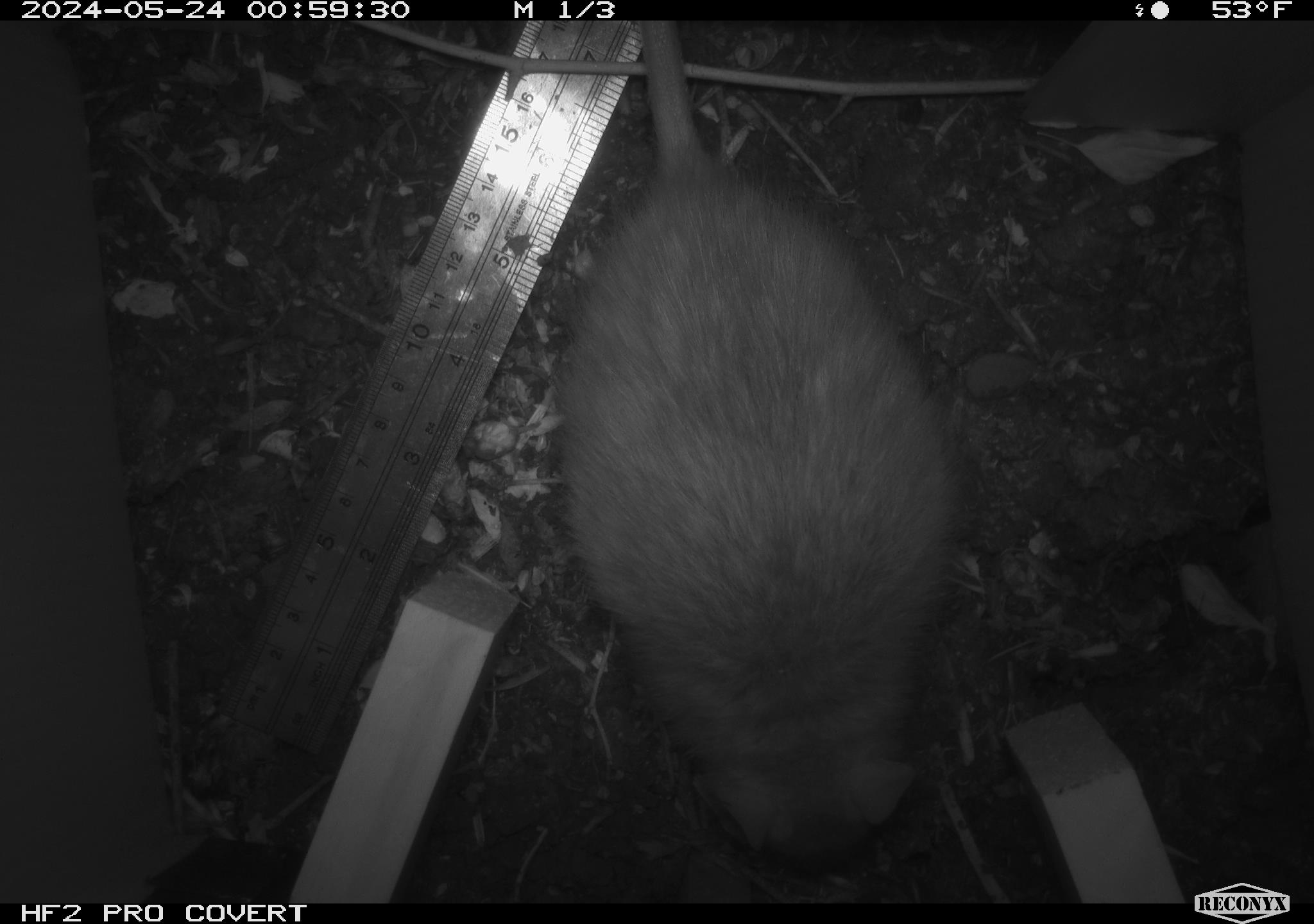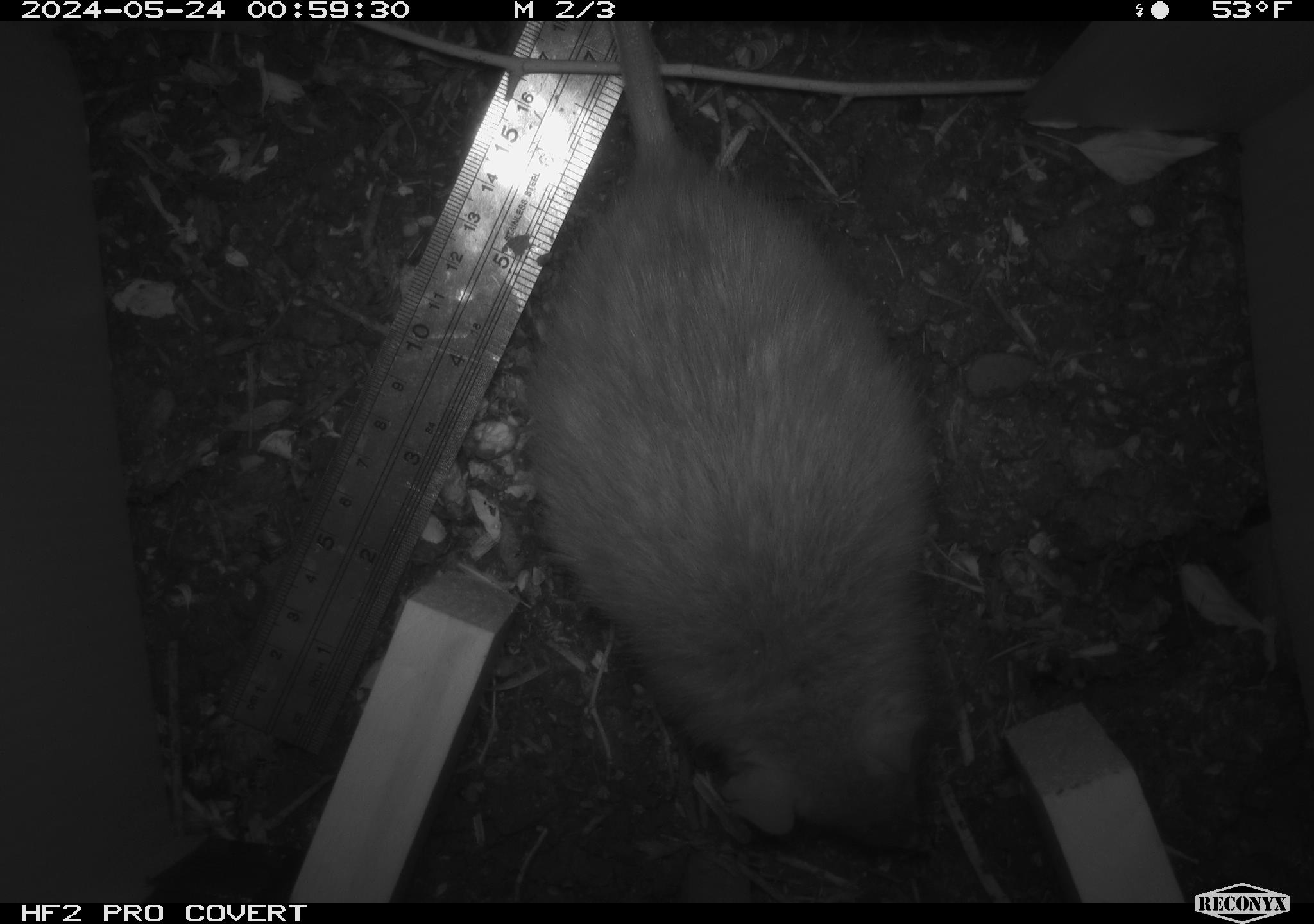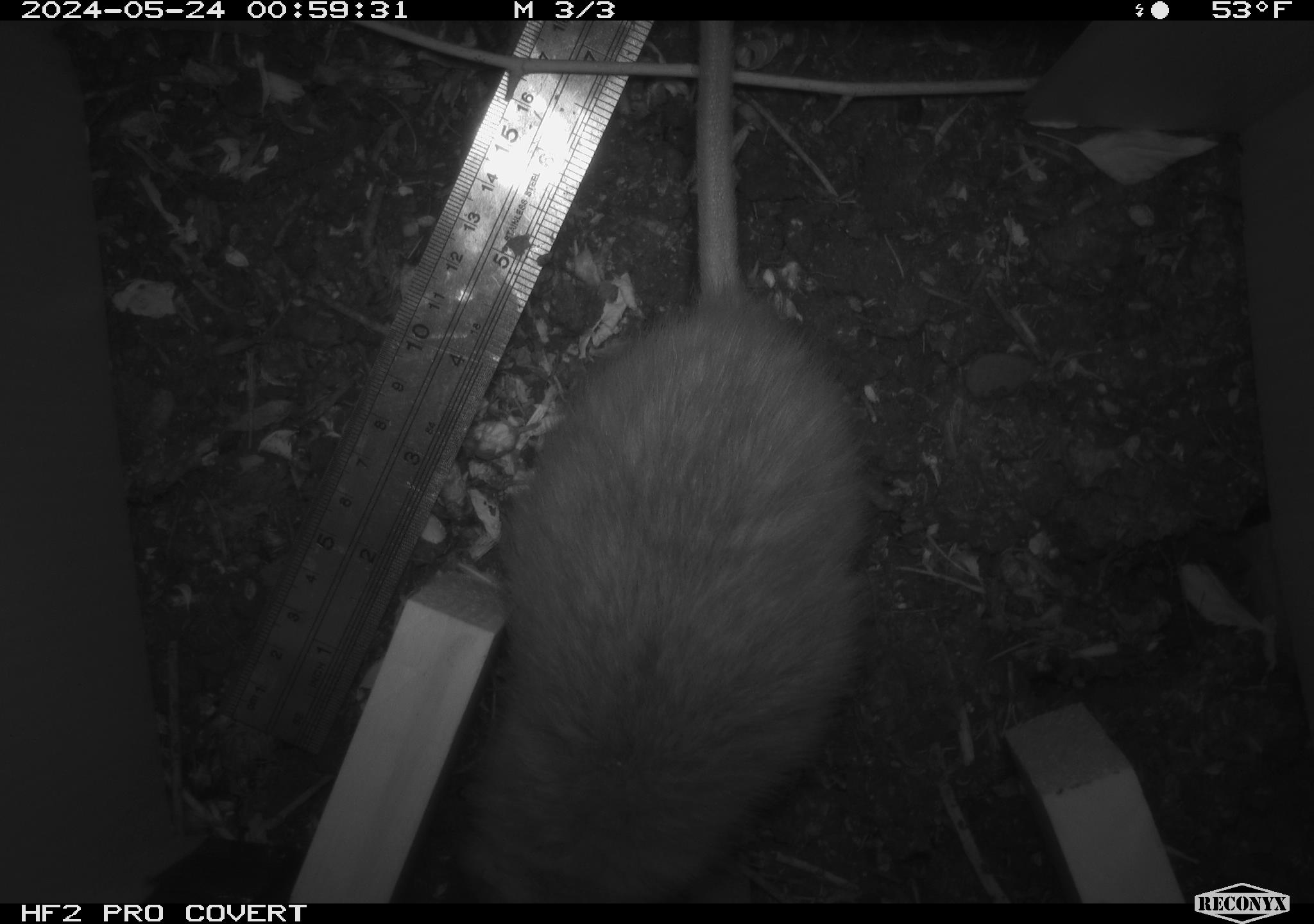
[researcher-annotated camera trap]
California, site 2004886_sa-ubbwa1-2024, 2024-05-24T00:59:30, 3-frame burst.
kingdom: Animalia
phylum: Chordata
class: Mammalia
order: Rodentia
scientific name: Rodentia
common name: woodrat or rat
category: woodrat or rat species